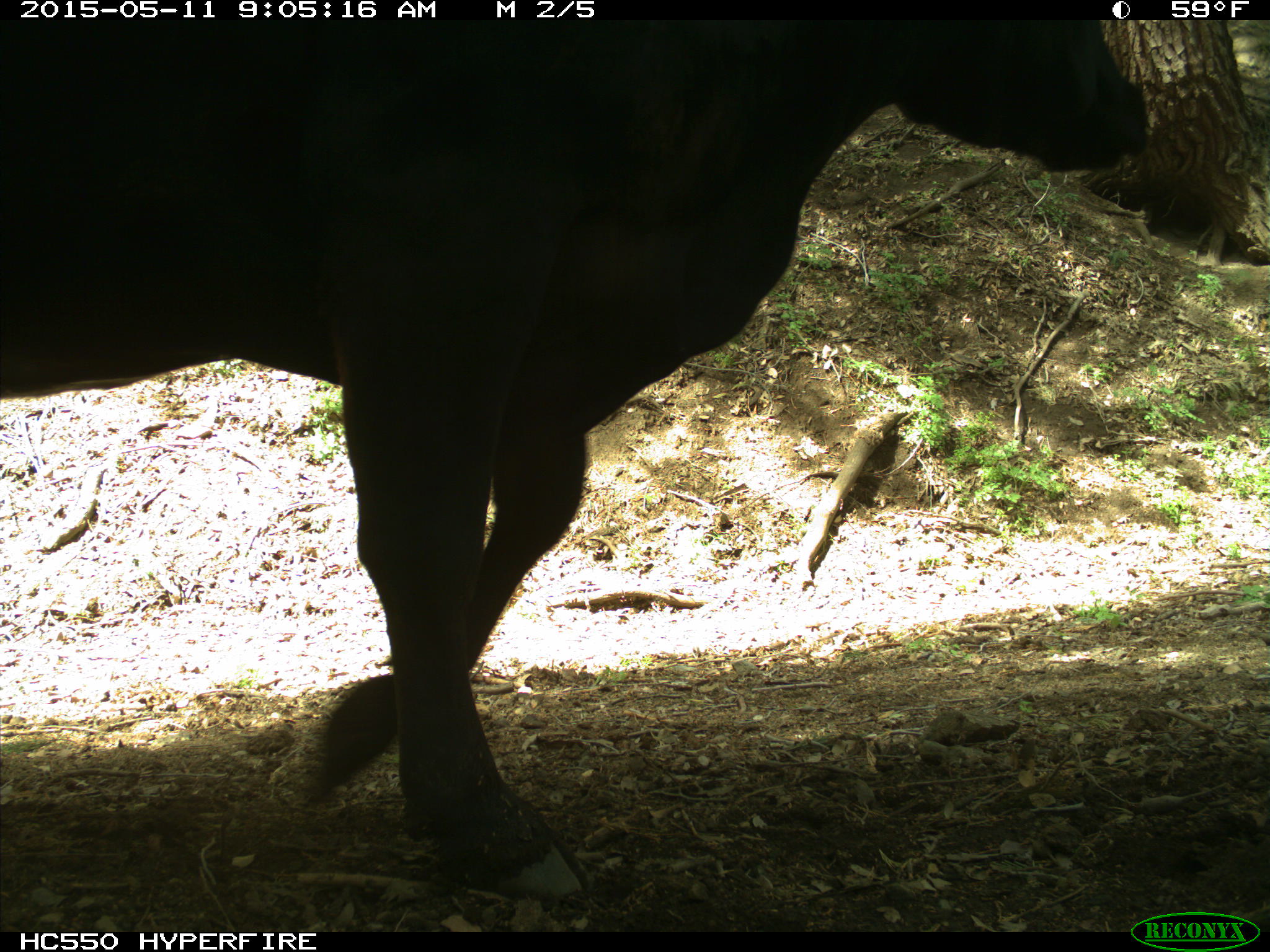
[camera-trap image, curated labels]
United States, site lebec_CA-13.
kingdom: Animalia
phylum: Chordata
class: Mammalia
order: Artiodactyla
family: Bovidae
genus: Bos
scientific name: Bos taurus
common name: domestic cow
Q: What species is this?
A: Bos taurus (domestic cow).